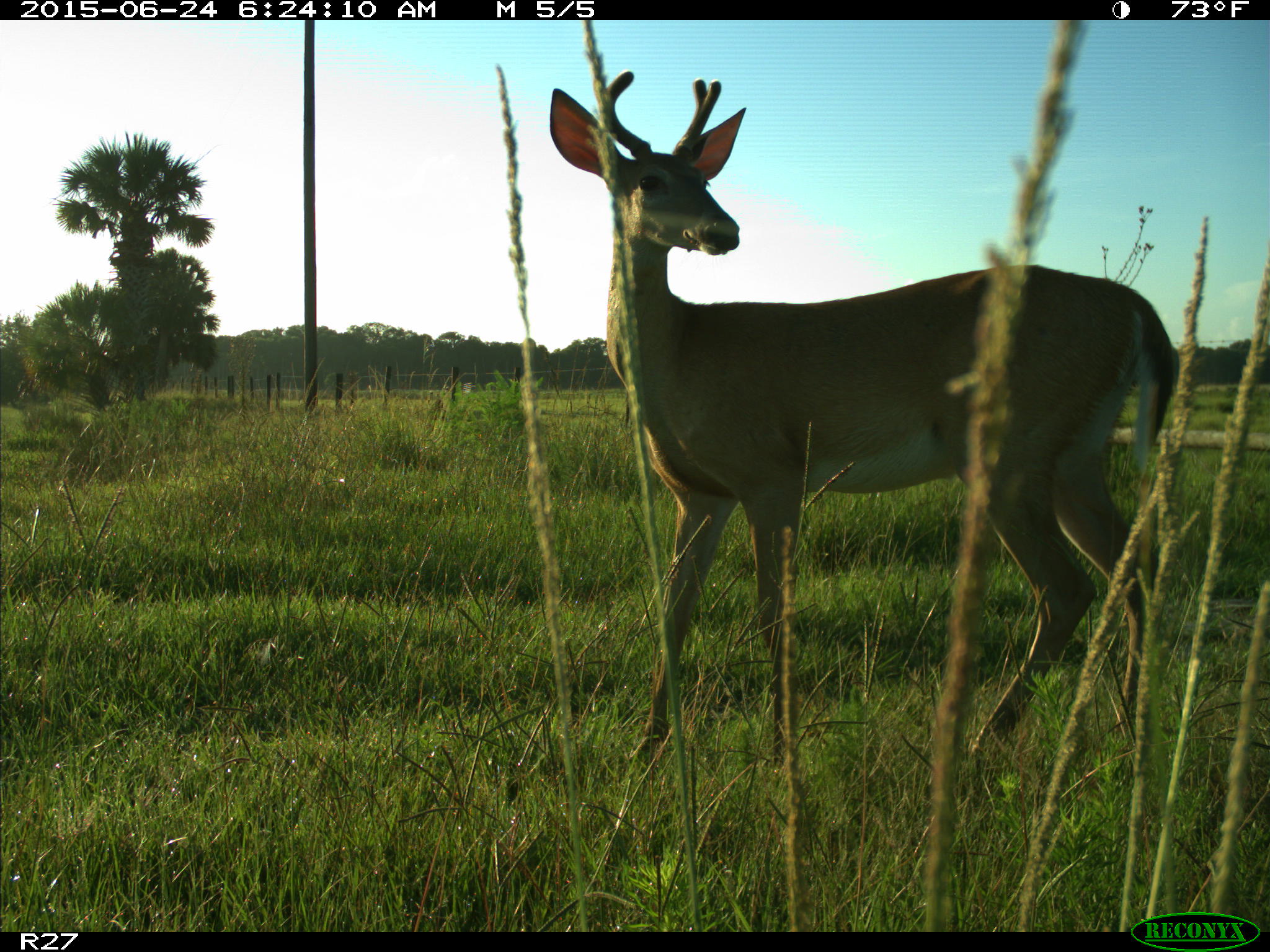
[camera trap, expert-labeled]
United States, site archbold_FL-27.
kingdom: Animalia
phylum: Chordata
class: Mammalia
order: Artiodactyla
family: Cervidae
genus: Odocoileus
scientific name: Odocoileus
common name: deer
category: unidentified deer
Unidentified deer (deer) (Odocoileus).